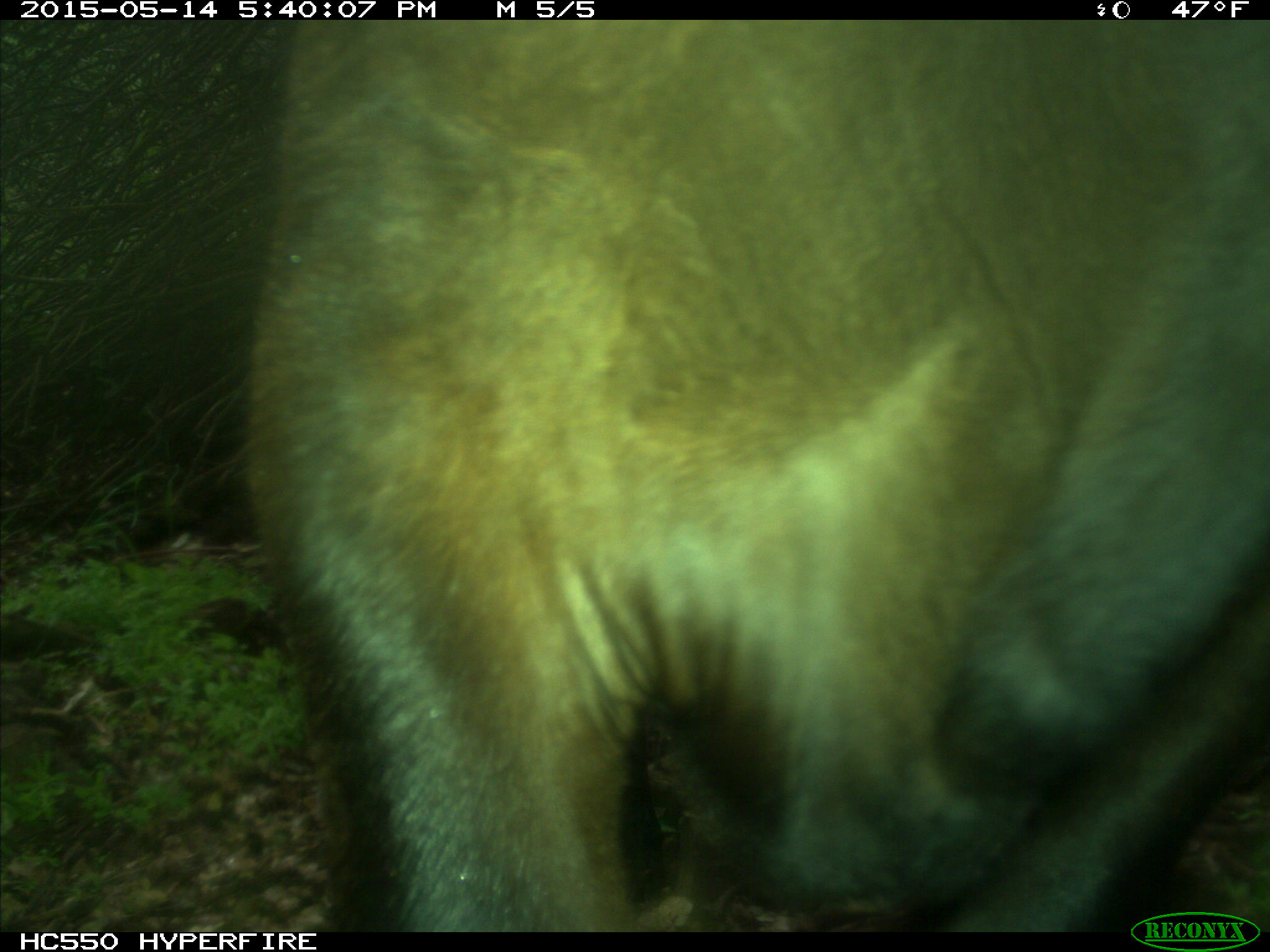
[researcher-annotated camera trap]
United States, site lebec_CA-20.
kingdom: Animalia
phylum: Chordata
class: Mammalia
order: Artiodactyla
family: Bovidae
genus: Bos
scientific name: Bos taurus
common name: domestic cow